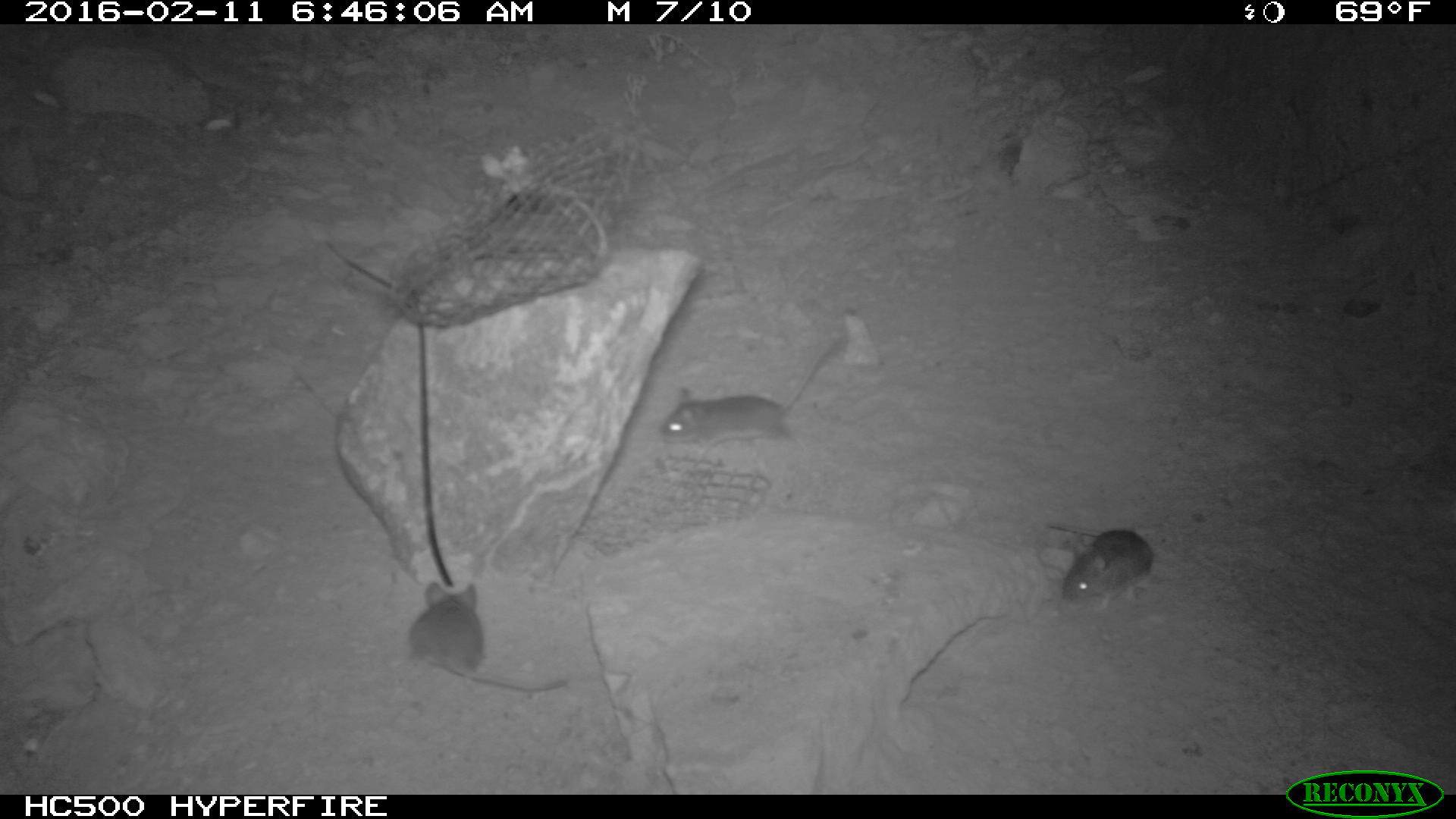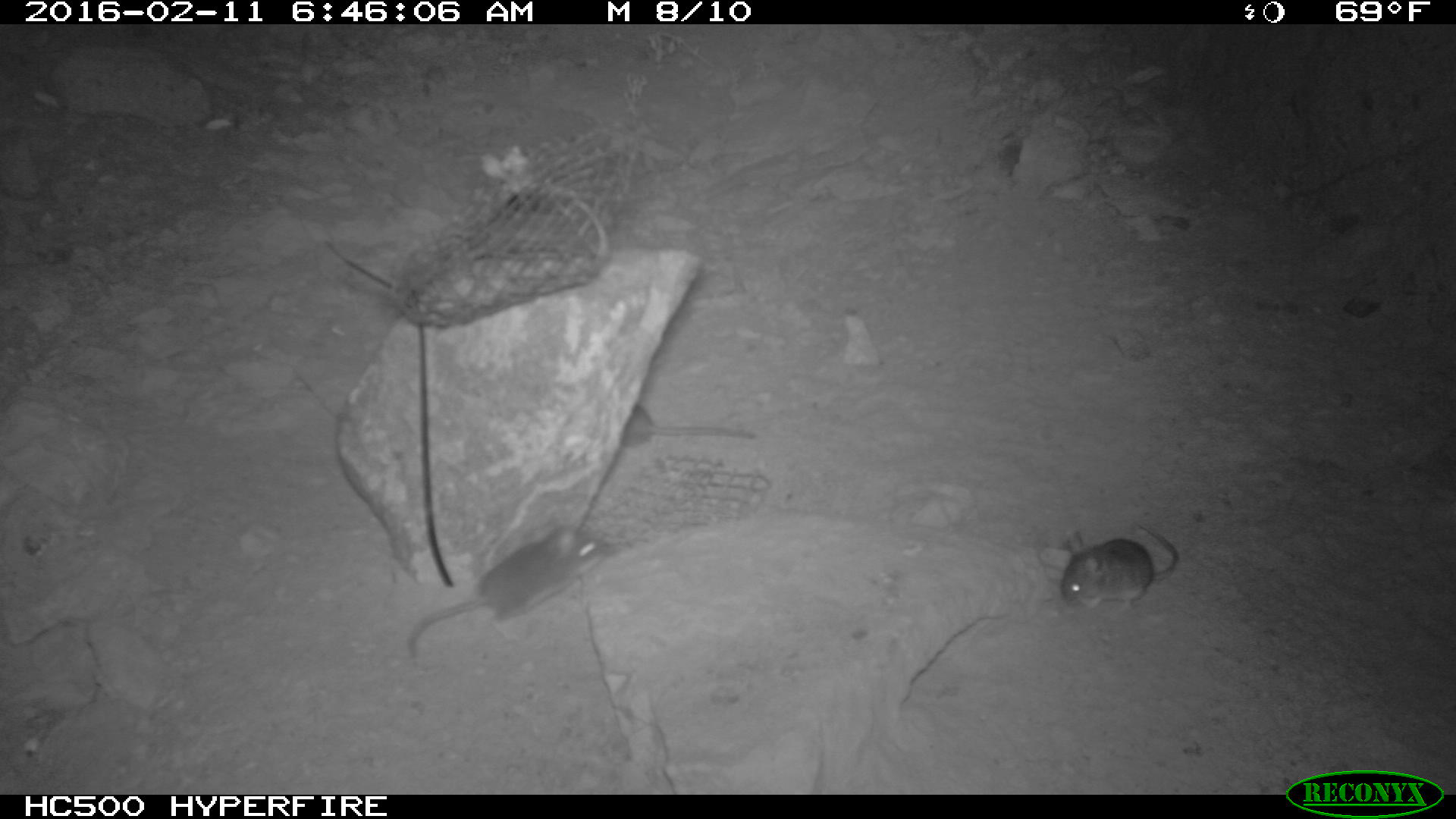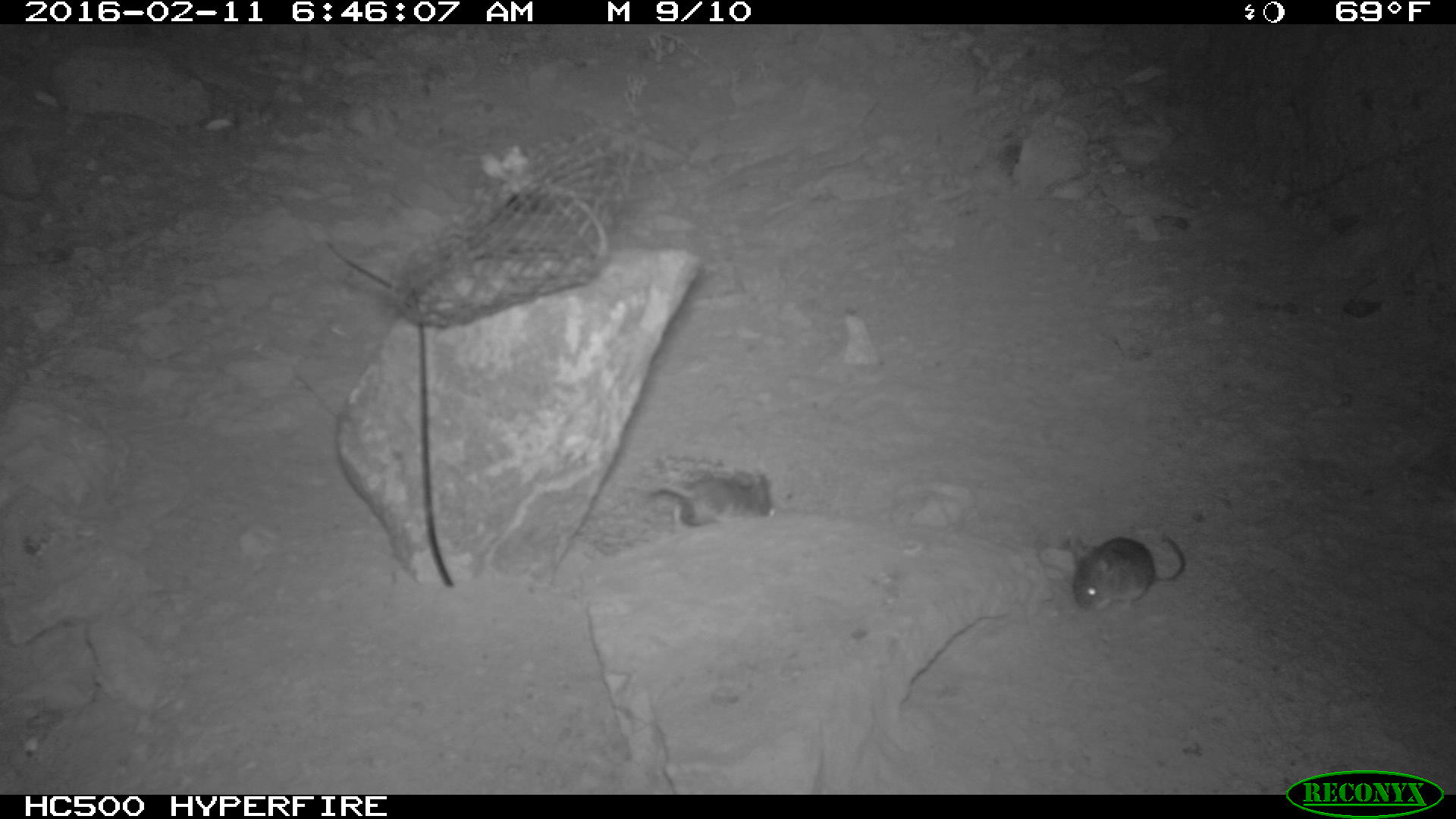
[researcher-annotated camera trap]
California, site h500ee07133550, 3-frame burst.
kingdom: Animalia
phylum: Chordata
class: Mammalia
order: Rodentia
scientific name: Rodentia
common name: rodent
Rodent (Rodentia).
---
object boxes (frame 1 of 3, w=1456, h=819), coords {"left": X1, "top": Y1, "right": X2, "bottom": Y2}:
rodent: {"left": 657, "top": 334, "right": 849, "bottom": 456}; {"left": 408, "top": 579, "right": 565, "bottom": 689}; {"left": 1044, "top": 522, "right": 1155, "bottom": 608}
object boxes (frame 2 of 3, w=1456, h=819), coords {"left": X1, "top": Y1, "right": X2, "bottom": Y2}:
rodent: {"left": 409, "top": 519, "right": 610, "bottom": 657}; {"left": 1061, "top": 520, "right": 1176, "bottom": 611}; {"left": 619, "top": 403, "right": 755, "bottom": 447}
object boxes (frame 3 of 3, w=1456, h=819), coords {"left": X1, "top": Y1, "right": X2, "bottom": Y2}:
rodent: {"left": 1073, "top": 537, "right": 1185, "bottom": 614}; {"left": 648, "top": 469, "right": 775, "bottom": 529}